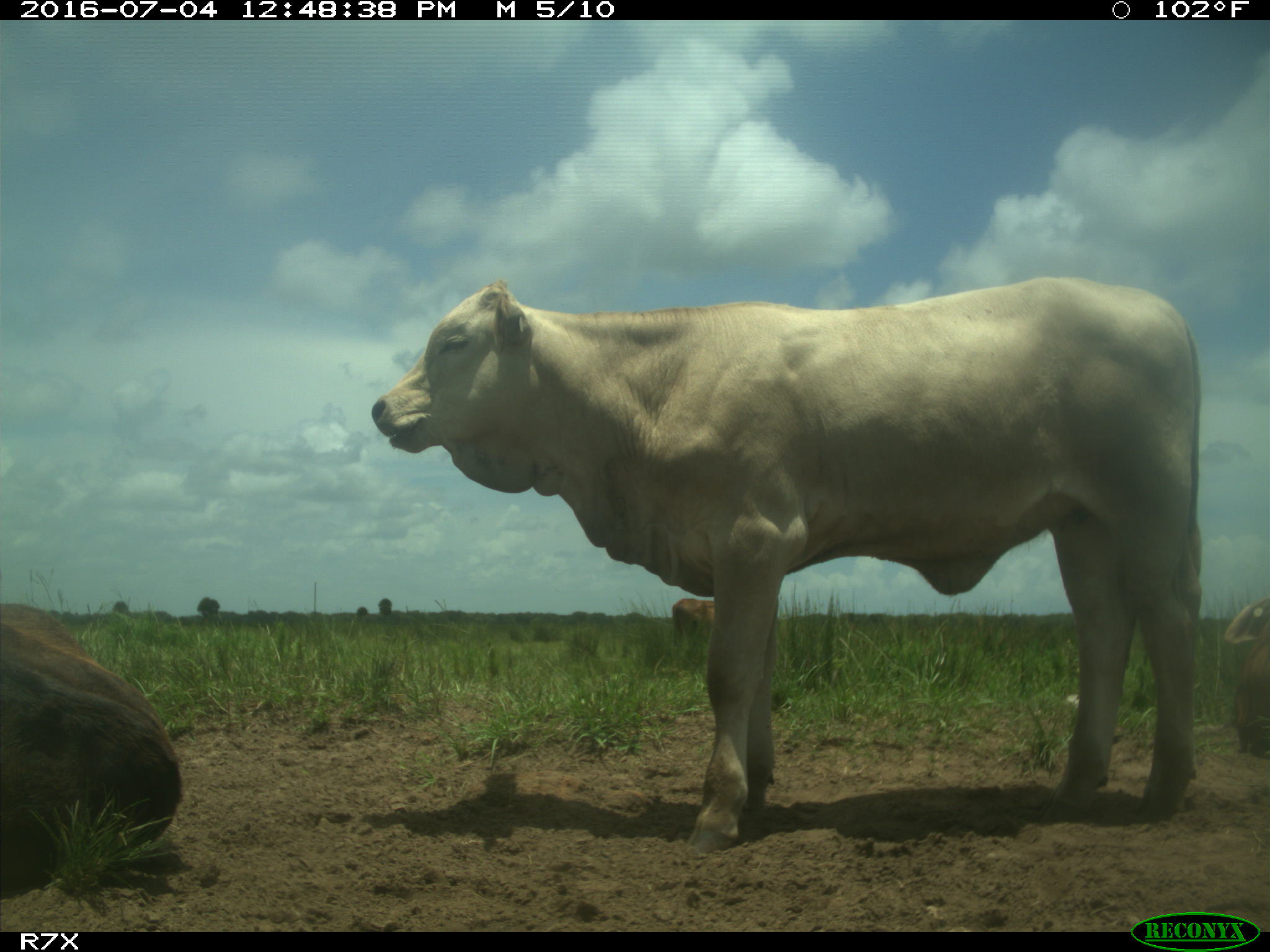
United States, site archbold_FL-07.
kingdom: Animalia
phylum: Chordata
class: Mammalia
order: Artiodactyla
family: Bovidae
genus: Bos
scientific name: Bos taurus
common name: domestic cow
Bos taurus (domestic cow).